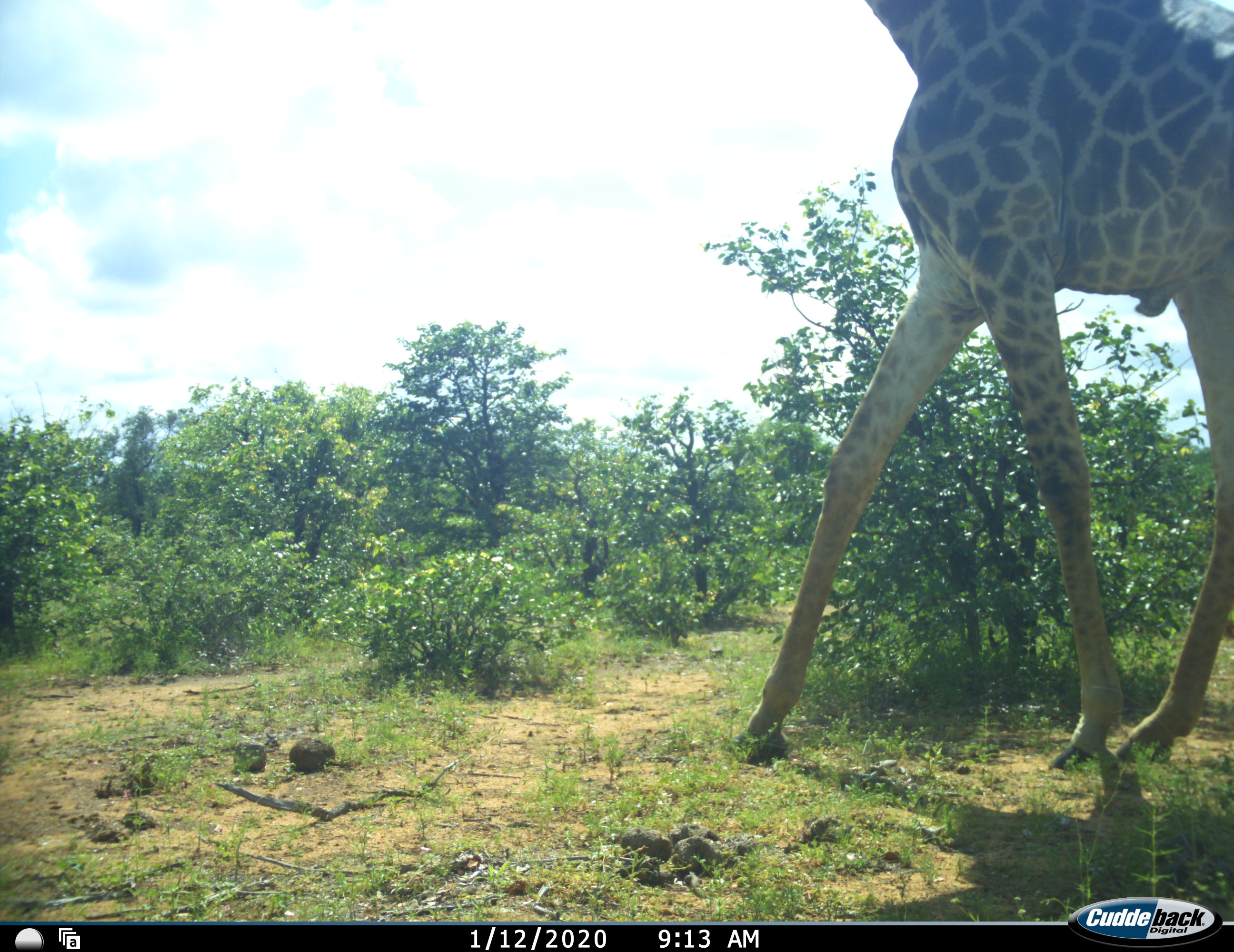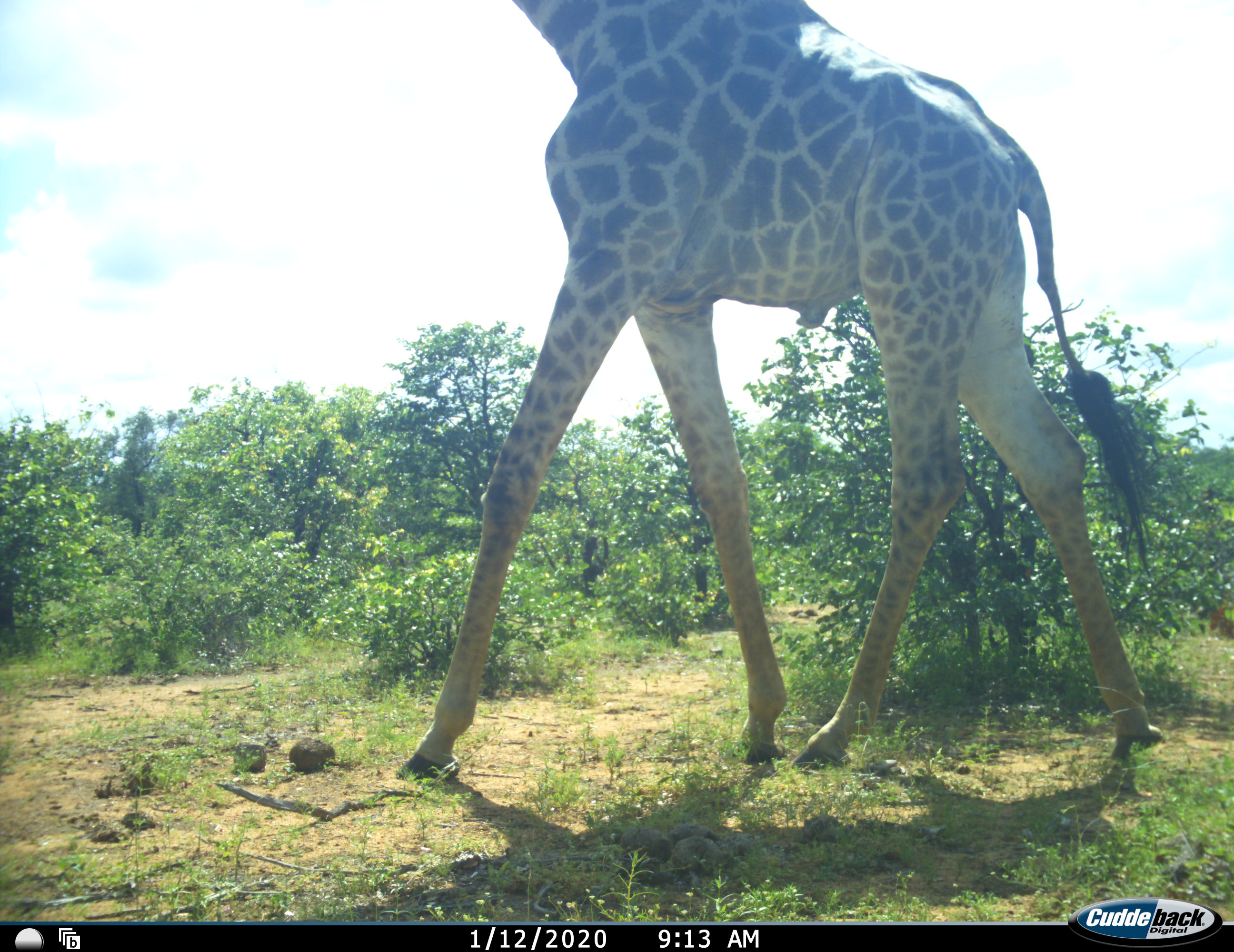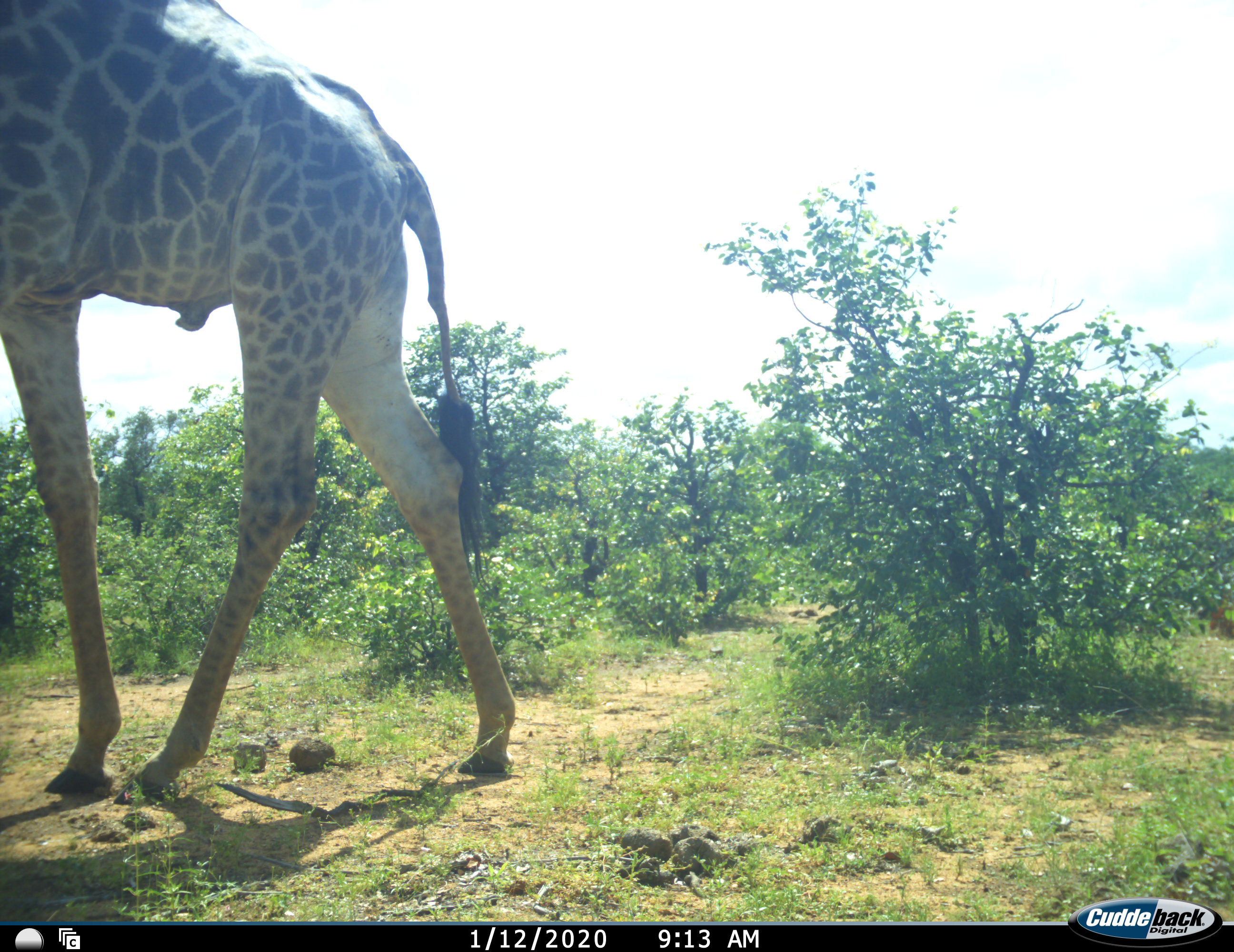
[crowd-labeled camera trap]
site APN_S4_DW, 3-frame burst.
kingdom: Animalia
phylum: Chordata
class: Mammalia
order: Artiodactyla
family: Giraffidae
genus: Giraffa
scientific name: Giraffa camelopardalis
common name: giraffe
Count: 1.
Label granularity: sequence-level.